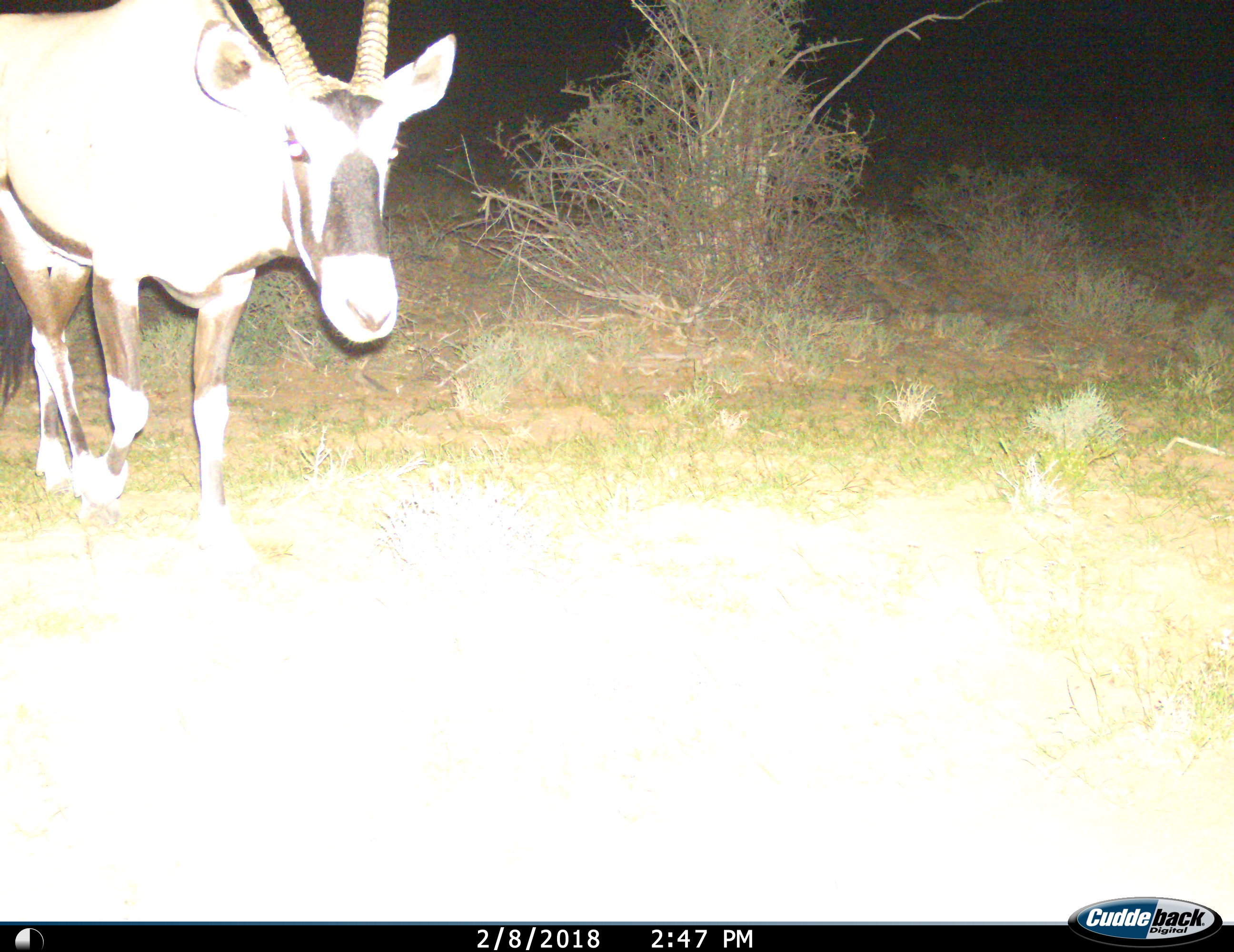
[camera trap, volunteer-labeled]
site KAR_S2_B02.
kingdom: Animalia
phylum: Chordata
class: Mammalia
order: Artiodactyla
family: Bovidae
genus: Oryx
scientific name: Oryx gazella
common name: gemsbok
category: oryx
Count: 1.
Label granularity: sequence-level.